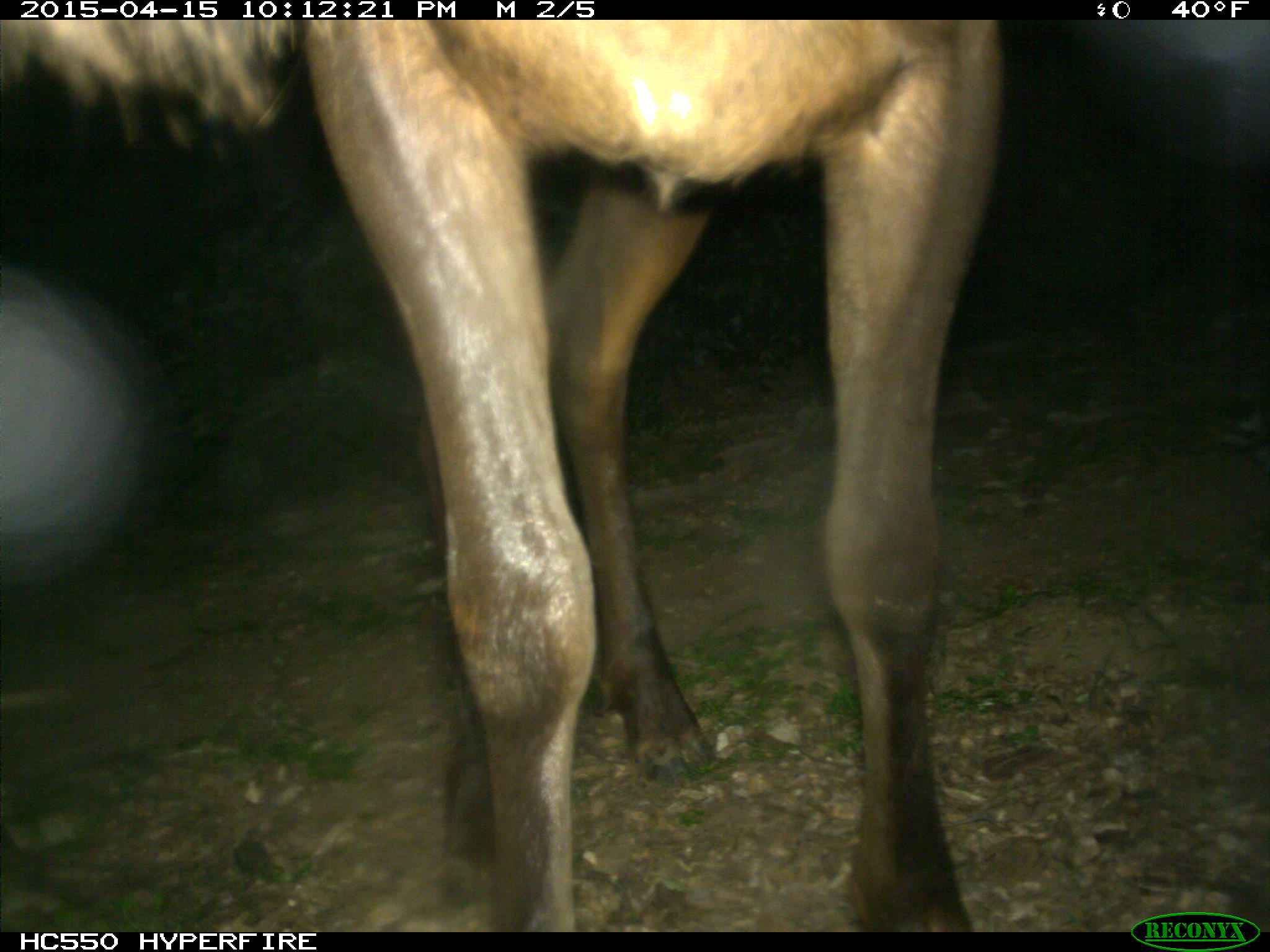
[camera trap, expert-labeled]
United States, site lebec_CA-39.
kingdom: Animalia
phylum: Chordata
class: Mammalia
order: Artiodactyla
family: Cervidae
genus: Cervus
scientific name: Cervus canadensis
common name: elk